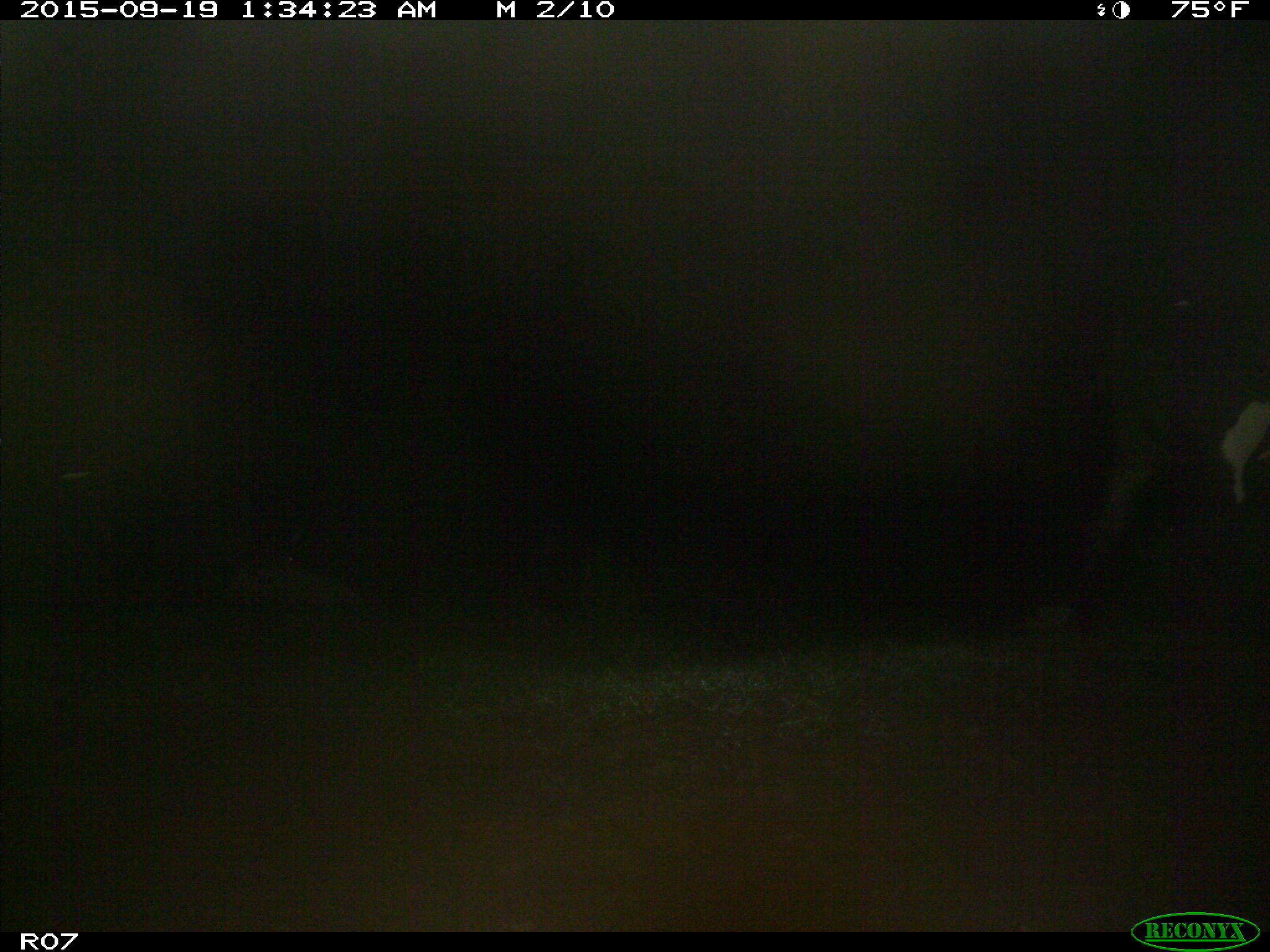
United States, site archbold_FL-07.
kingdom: Animalia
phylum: Chordata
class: Mammalia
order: Artiodactyla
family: Bovidae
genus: Bos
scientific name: Bos taurus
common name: domestic cow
Bos taurus (domestic cow).